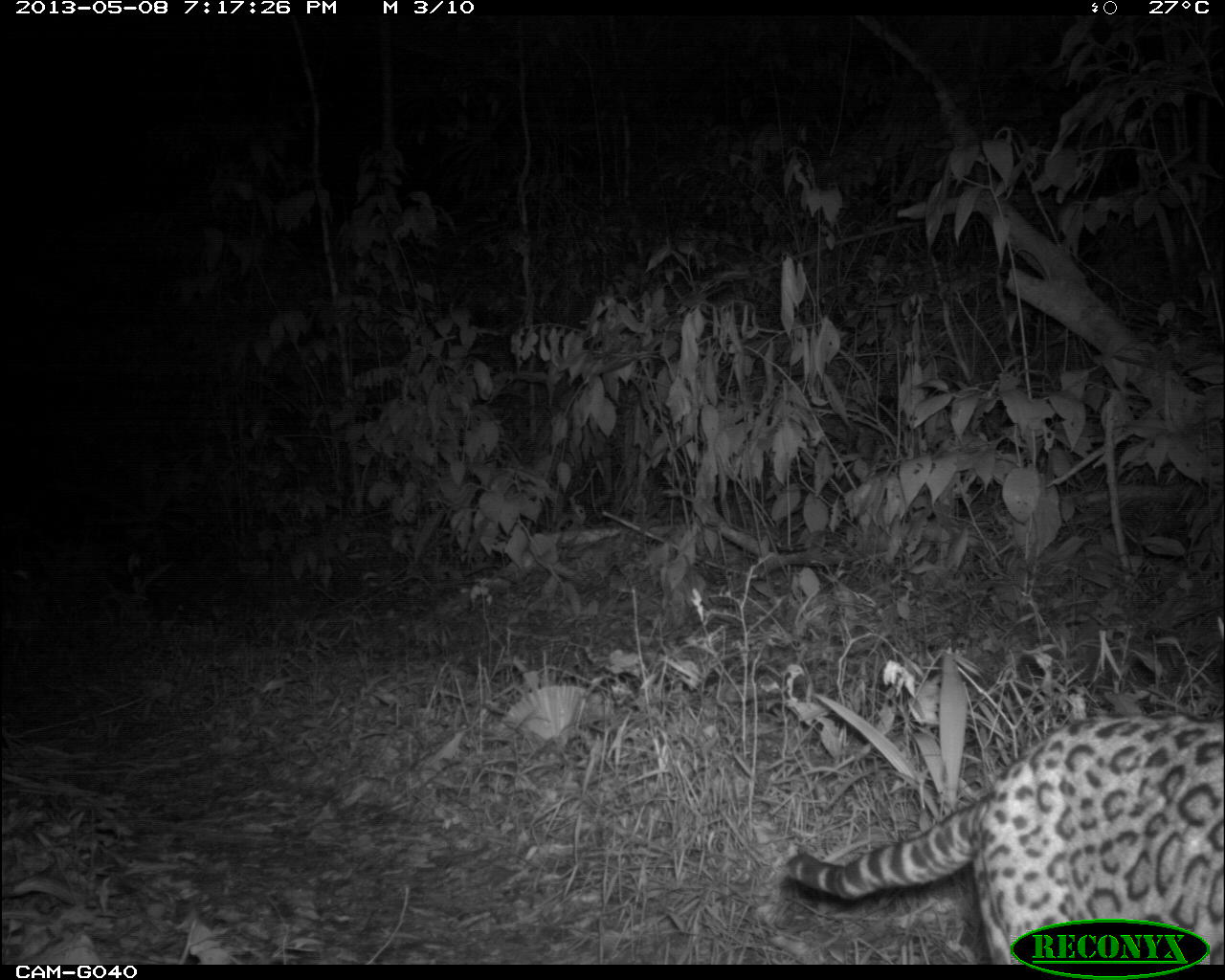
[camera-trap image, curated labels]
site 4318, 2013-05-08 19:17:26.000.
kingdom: Animalia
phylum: Chordata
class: Mammalia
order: Carnivora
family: Felidae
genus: Leopardus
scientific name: Leopardus pardalis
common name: ocelot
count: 1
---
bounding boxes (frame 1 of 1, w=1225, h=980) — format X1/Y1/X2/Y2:
leopardus pardalis: 786/712/1222/965